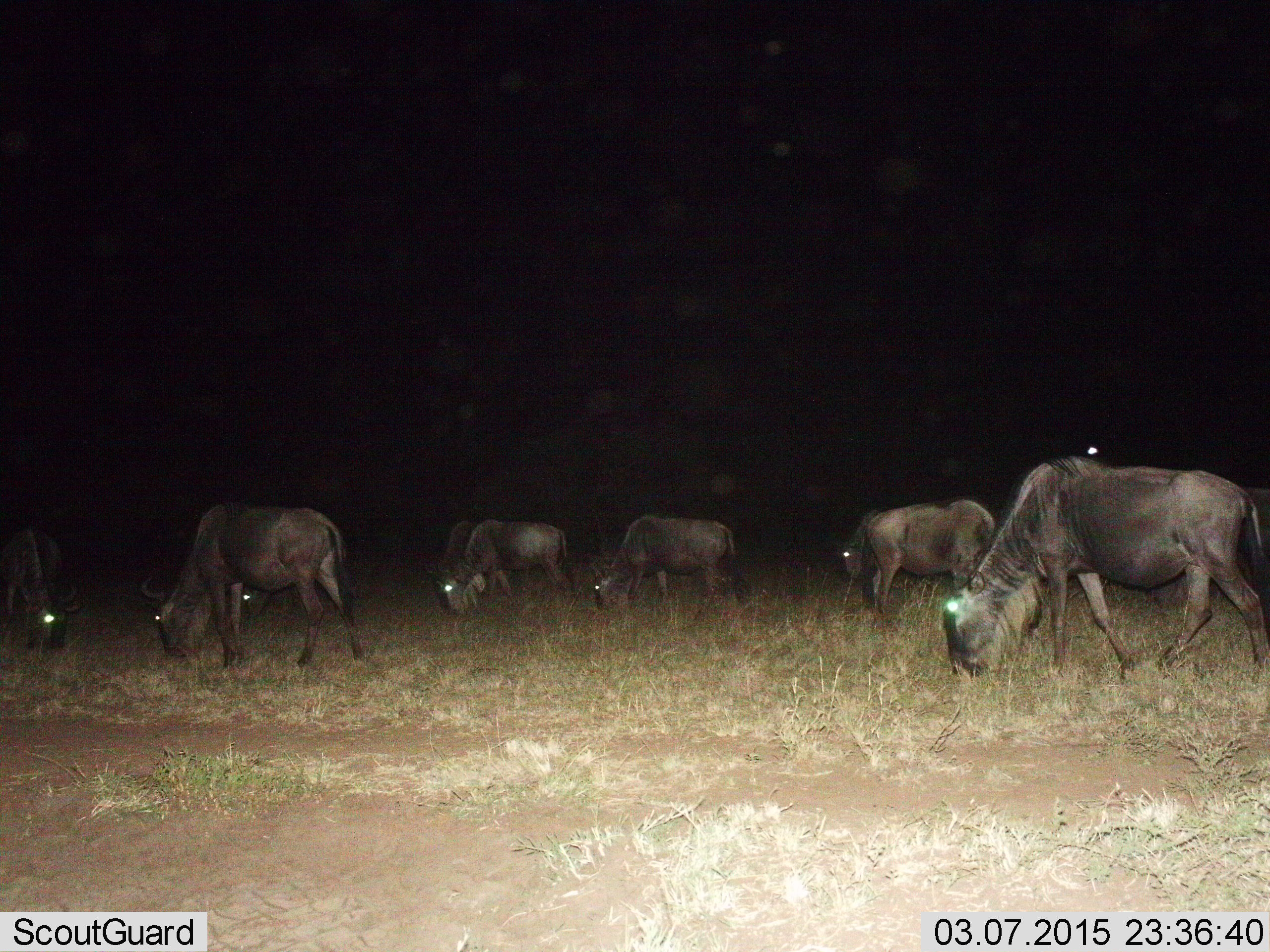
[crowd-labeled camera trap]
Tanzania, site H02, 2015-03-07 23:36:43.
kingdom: Animalia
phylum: Chordata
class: Mammalia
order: Artiodactyla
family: Bovidae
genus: Connochaetes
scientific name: Connochaetes taurinus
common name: blue wildebeest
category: wildebeest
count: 8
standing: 10%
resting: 0%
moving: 10%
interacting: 0%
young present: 0%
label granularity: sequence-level